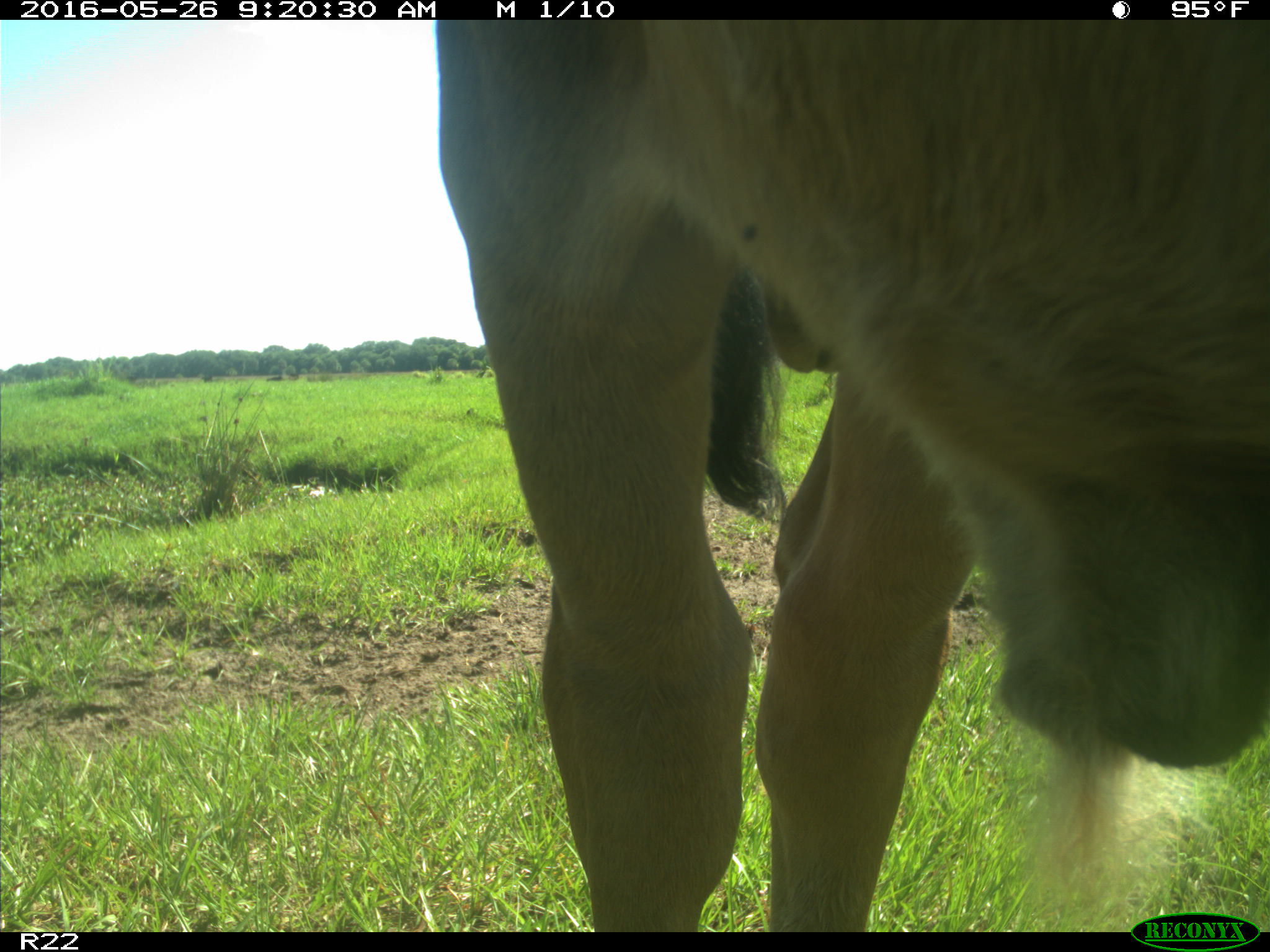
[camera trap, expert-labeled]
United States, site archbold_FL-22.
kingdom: Animalia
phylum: Chordata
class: Mammalia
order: Artiodactyla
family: Bovidae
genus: Bos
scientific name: Bos taurus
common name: domestic cow